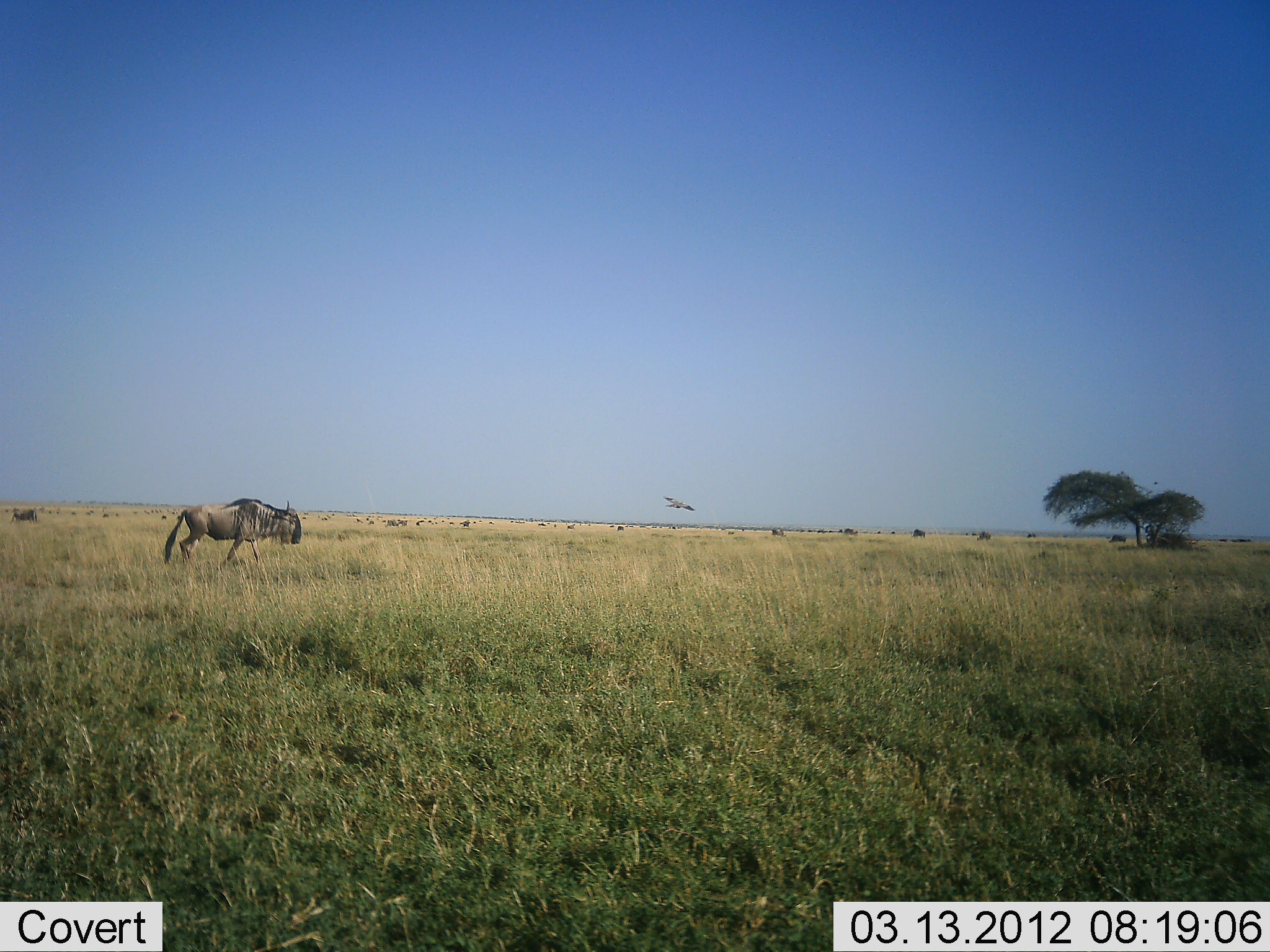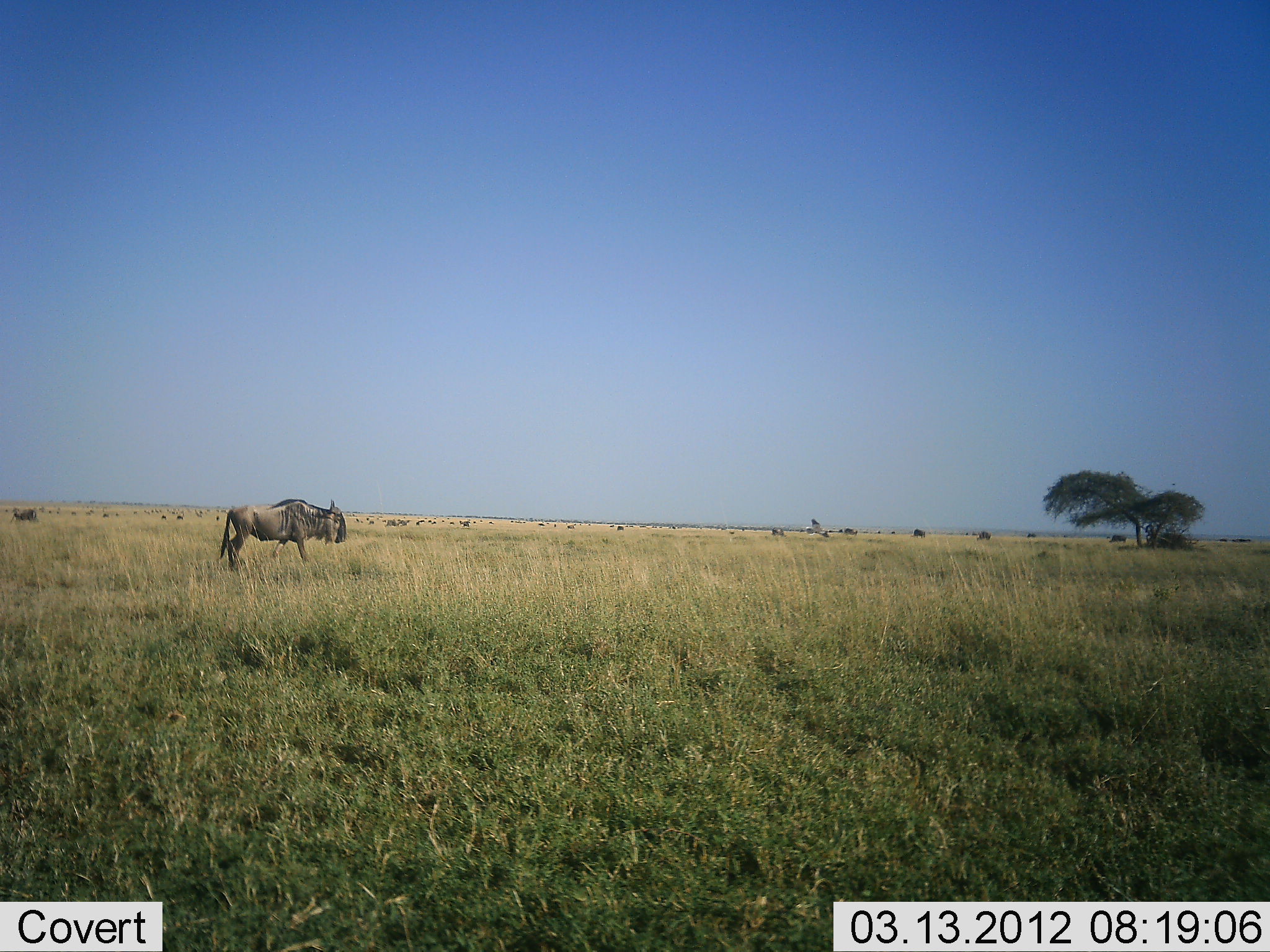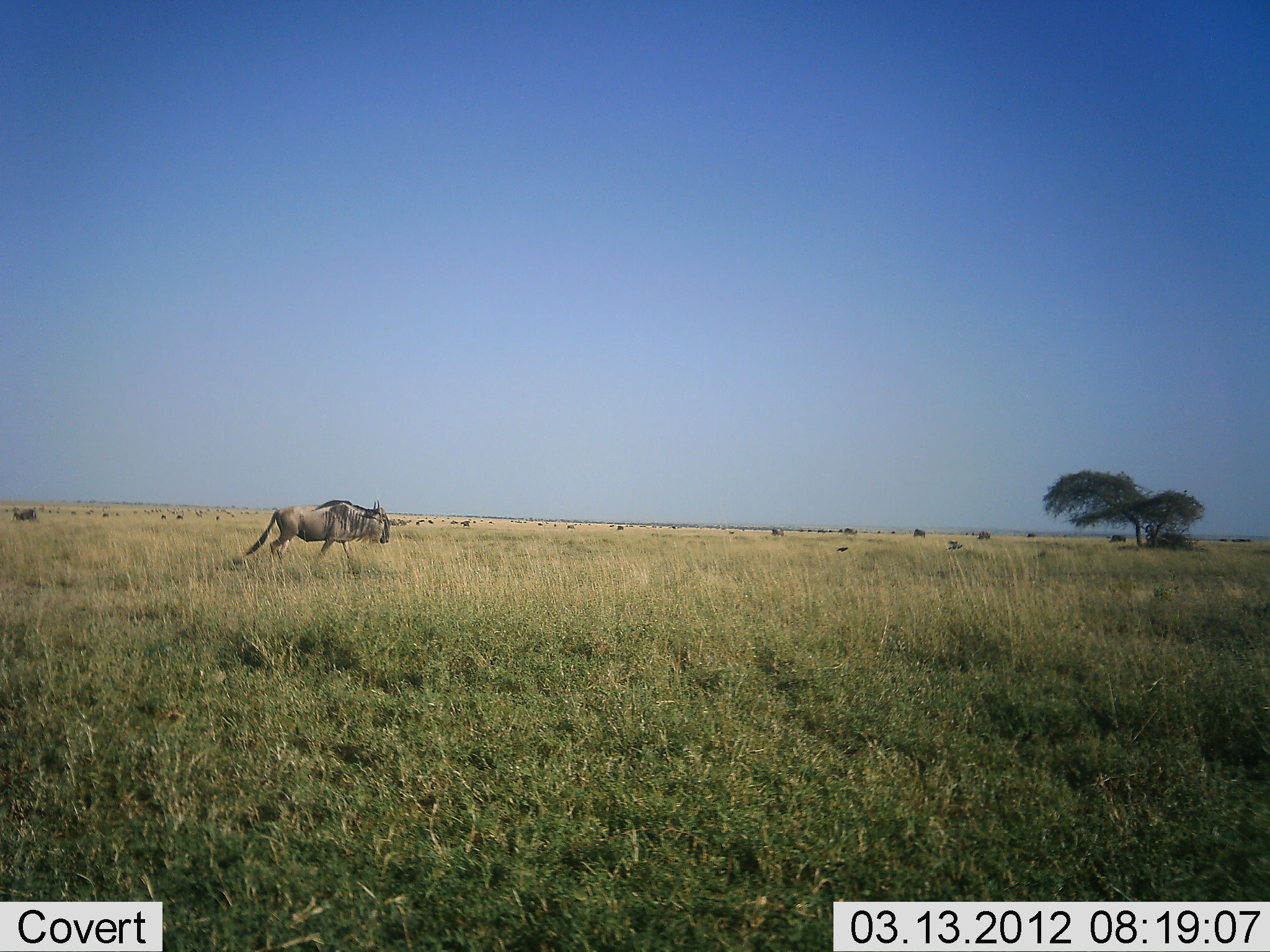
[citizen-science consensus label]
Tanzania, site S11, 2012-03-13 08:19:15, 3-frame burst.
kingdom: Animalia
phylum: Chordata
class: Aves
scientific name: Aves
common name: bird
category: otherbird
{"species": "otherbird (bird) (Aves)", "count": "1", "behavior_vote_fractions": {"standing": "0%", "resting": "0%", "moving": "100%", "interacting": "0%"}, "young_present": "0%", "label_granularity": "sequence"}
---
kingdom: Animalia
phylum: Chordata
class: Mammalia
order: Artiodactyla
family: Bovidae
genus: Connochaetes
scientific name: Connochaetes taurinus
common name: blue wildebeest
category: wildebeest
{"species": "wildebeest (blue wildebeest) (Connochaetes taurinus)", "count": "1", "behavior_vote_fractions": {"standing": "42%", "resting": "3%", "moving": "75%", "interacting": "6%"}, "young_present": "0%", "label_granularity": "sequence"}